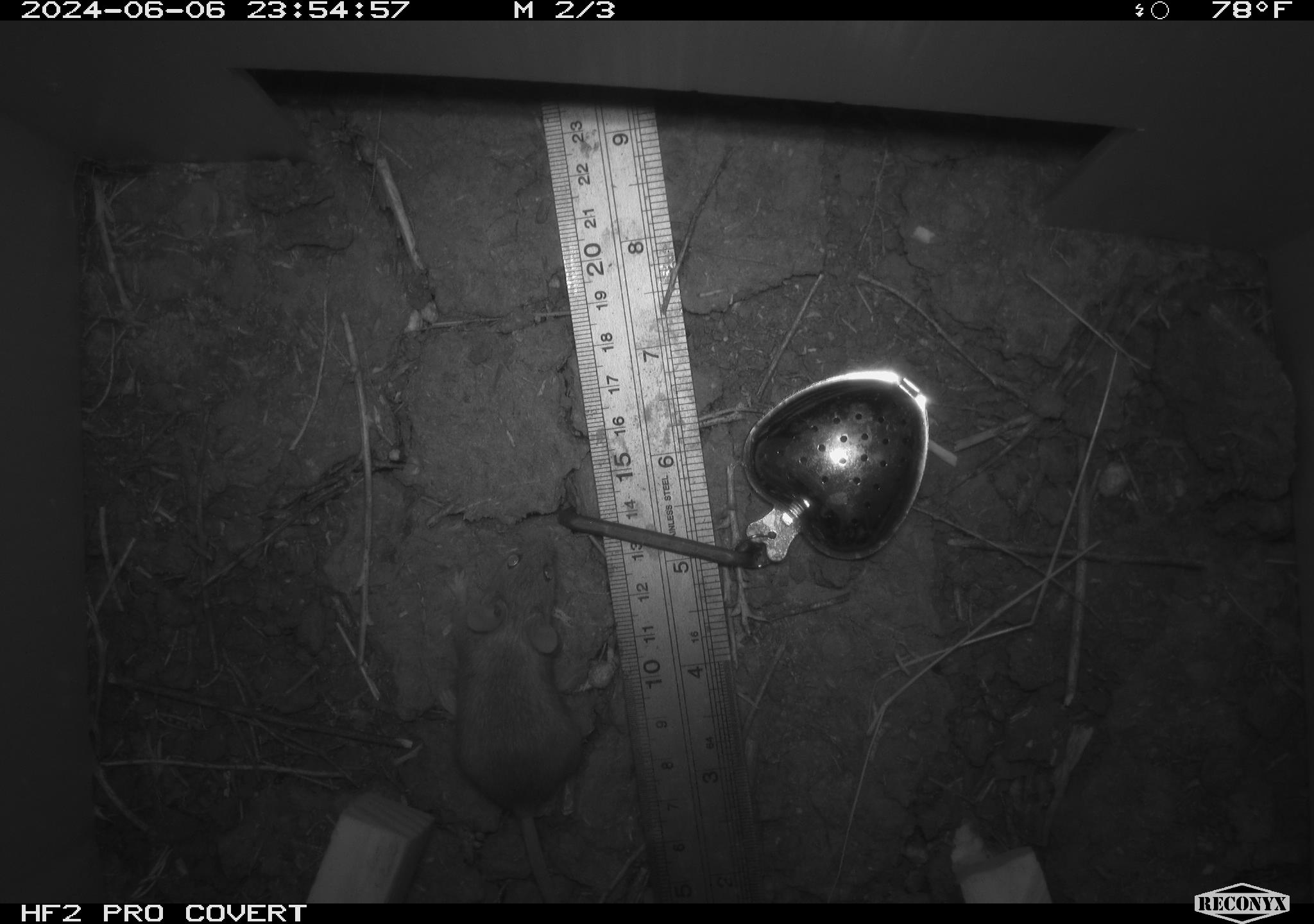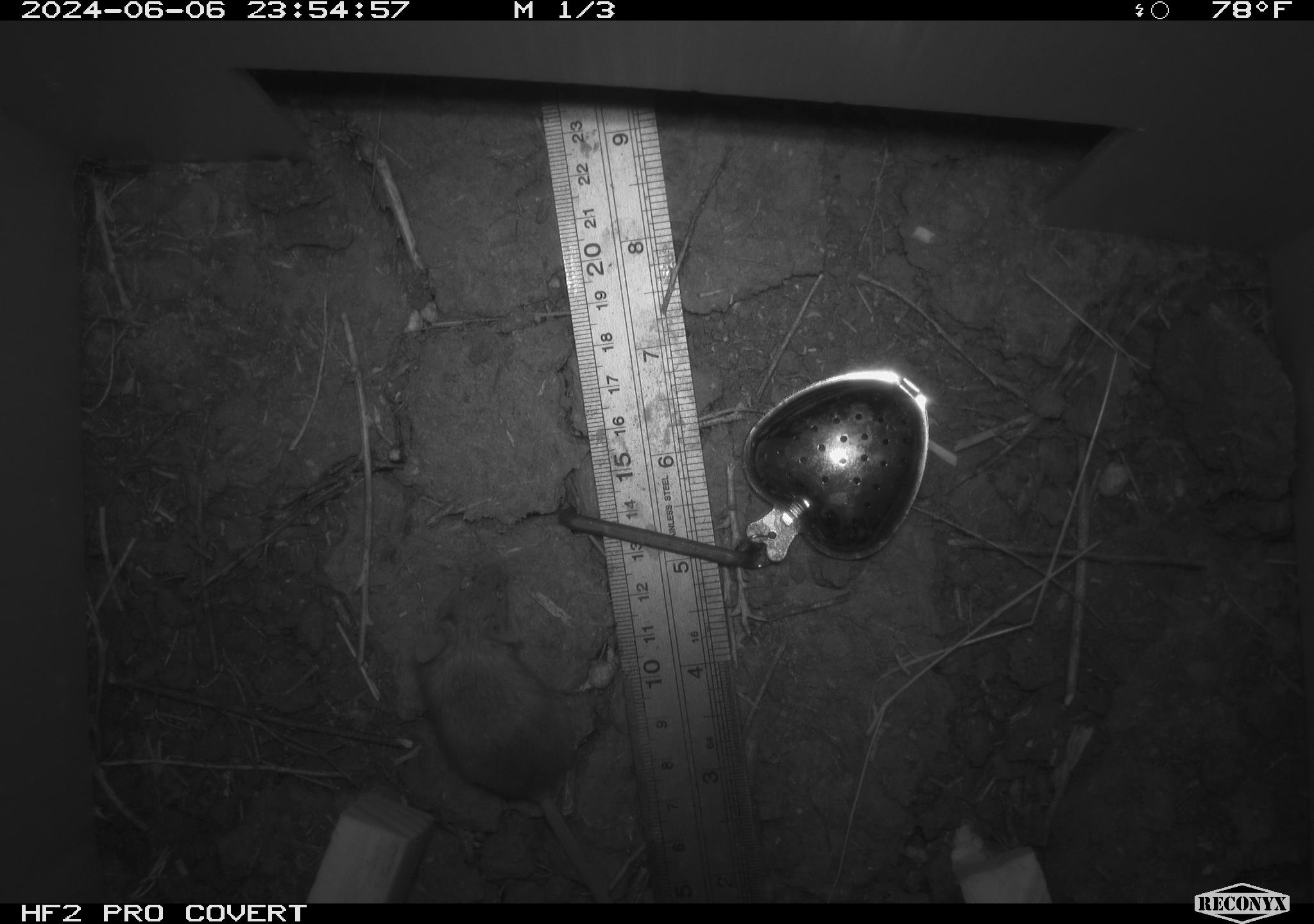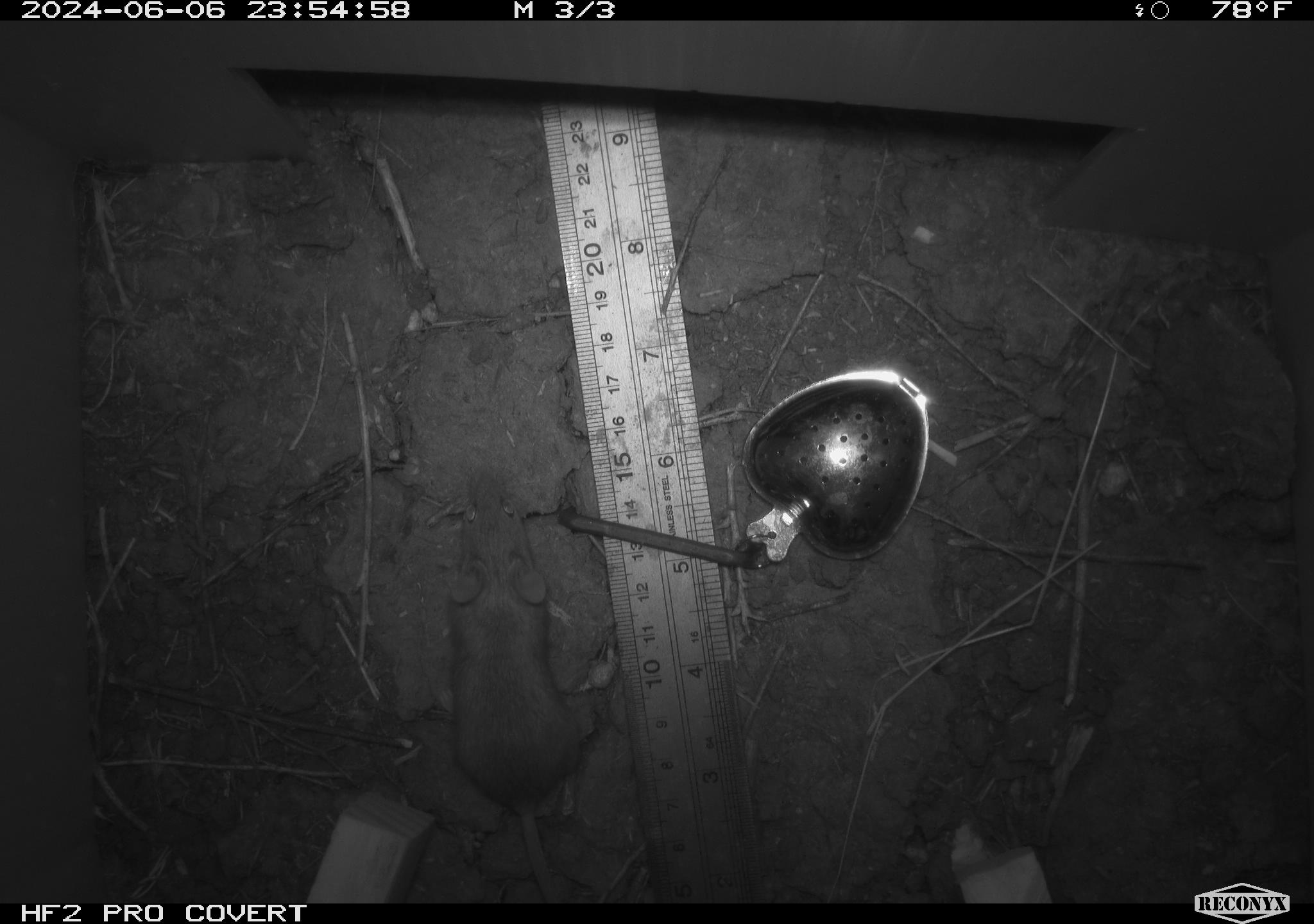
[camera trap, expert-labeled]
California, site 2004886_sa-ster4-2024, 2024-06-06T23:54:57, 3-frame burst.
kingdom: Animalia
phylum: Chordata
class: Mammalia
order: Rodentia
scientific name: Rodentia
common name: mouse species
Mouse species (Rodentia).